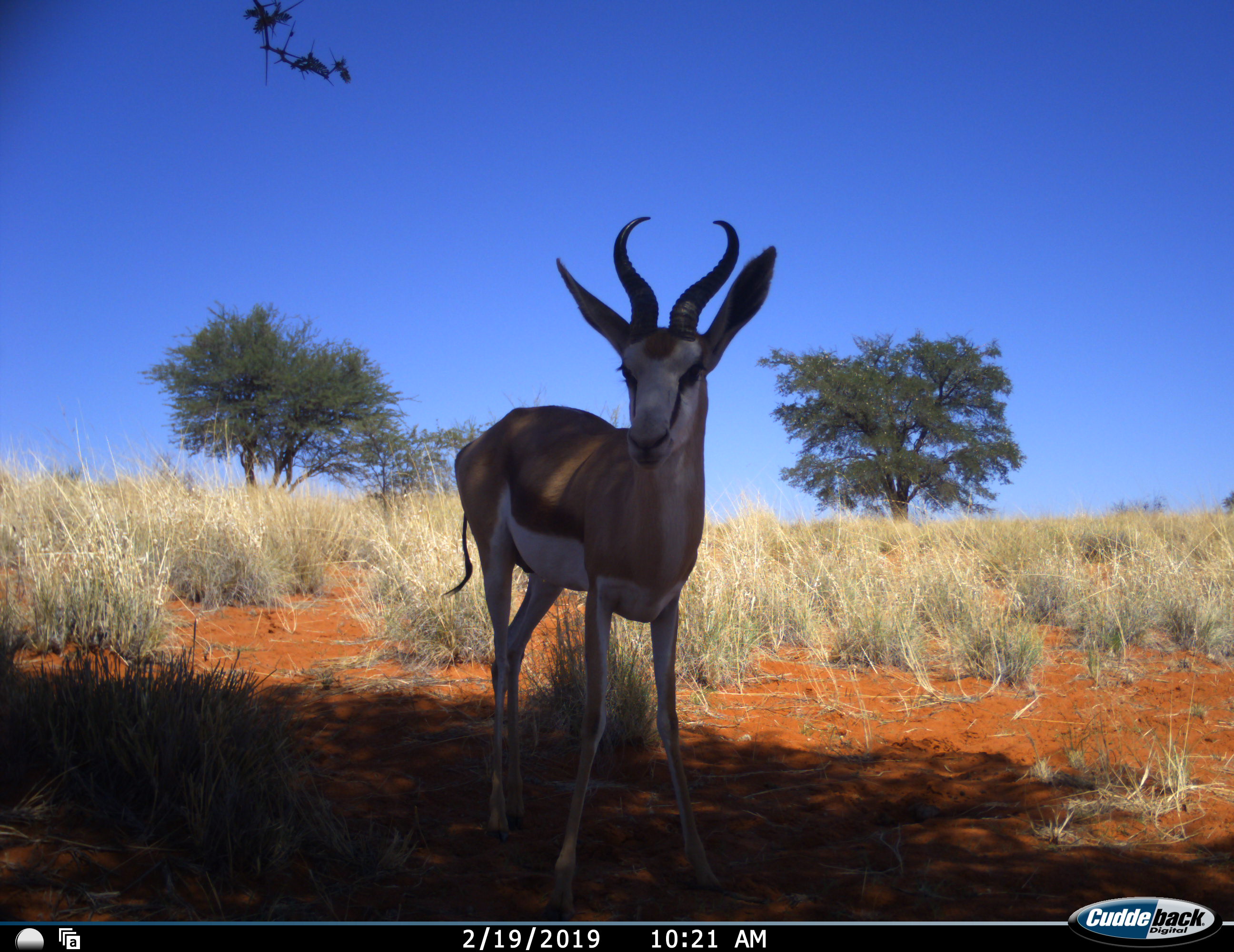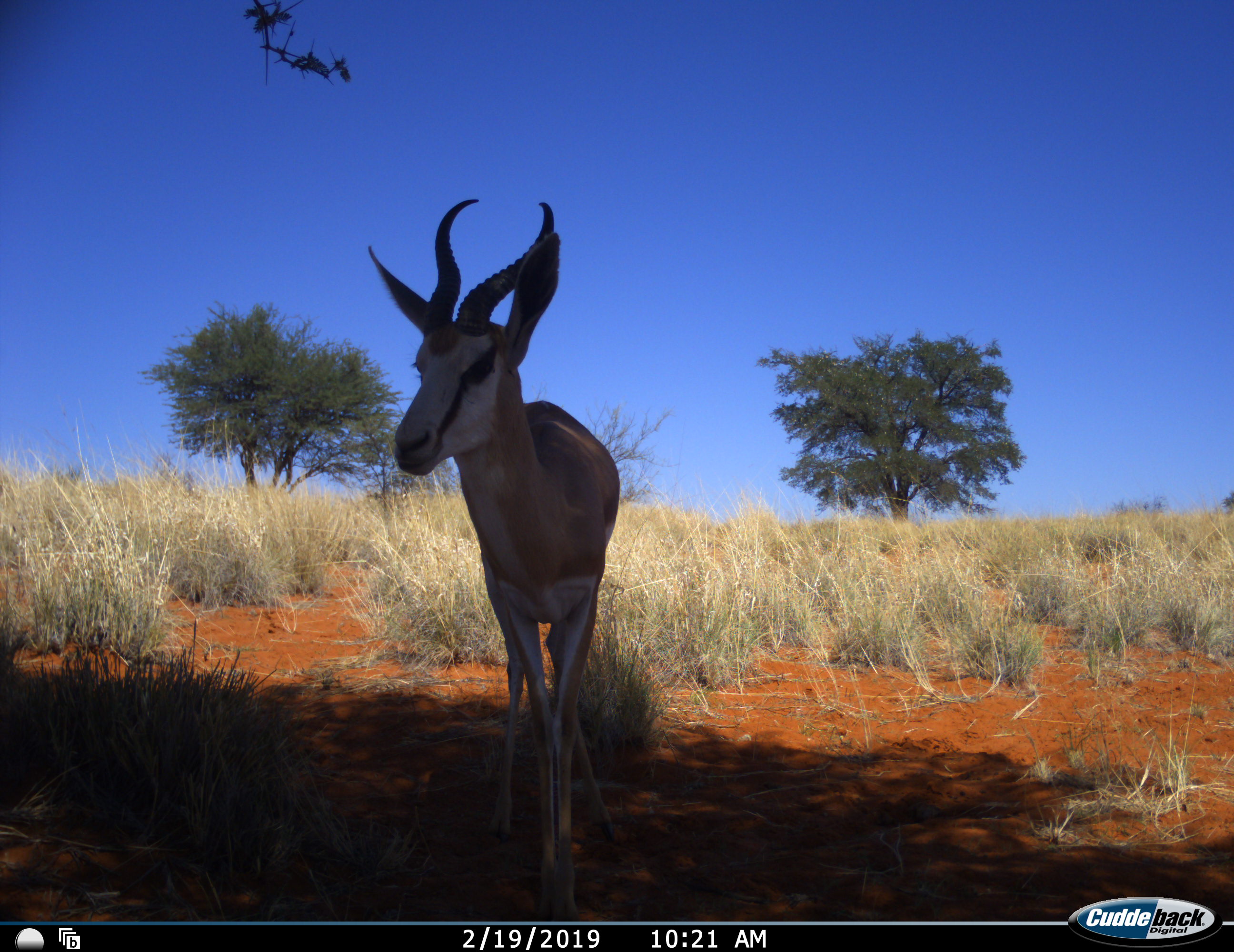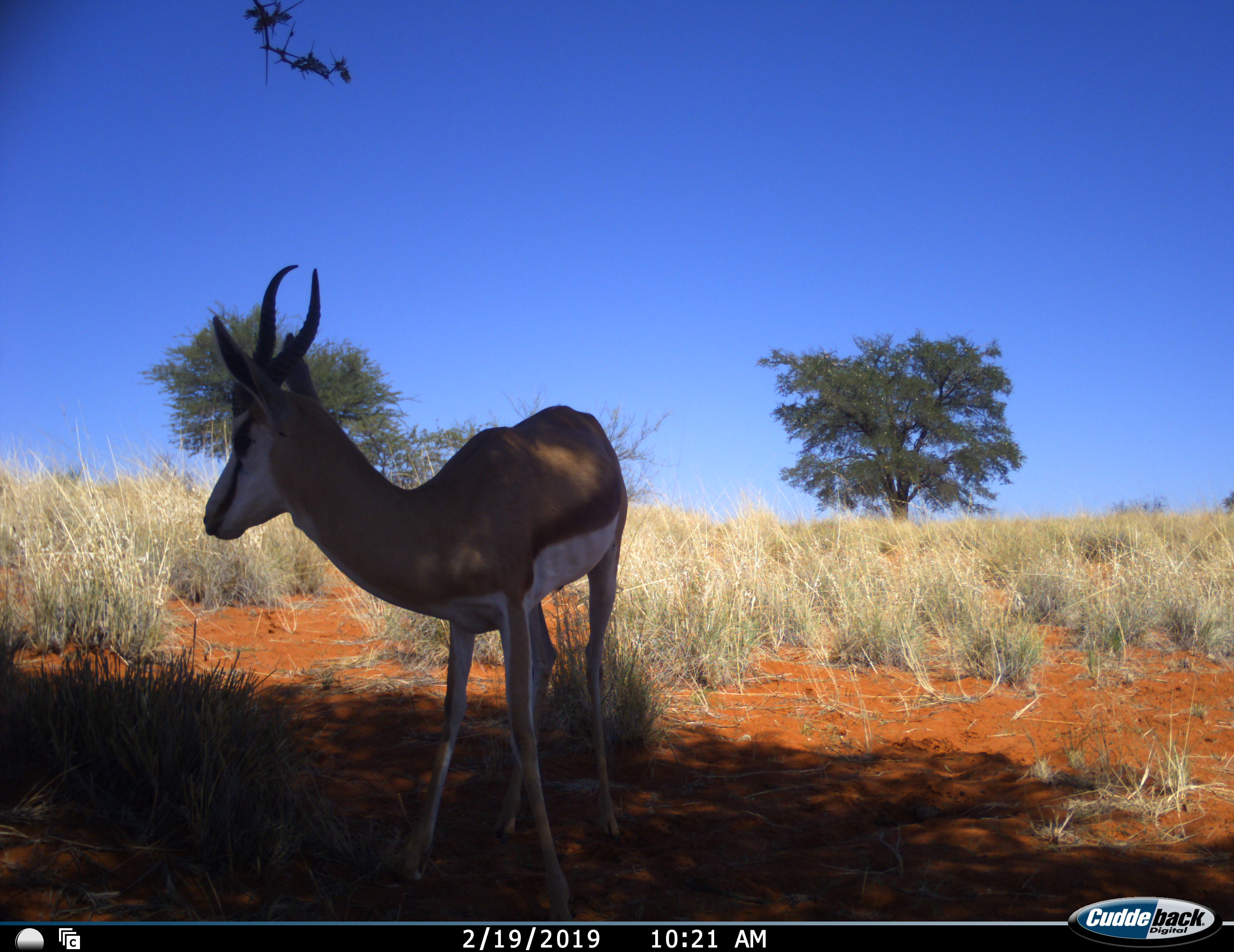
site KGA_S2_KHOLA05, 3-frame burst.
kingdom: Animalia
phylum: Chordata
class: Mammalia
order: Artiodactyla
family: Bovidae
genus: Antidorcas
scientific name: Antidorcas marsupialis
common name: springbok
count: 1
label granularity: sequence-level